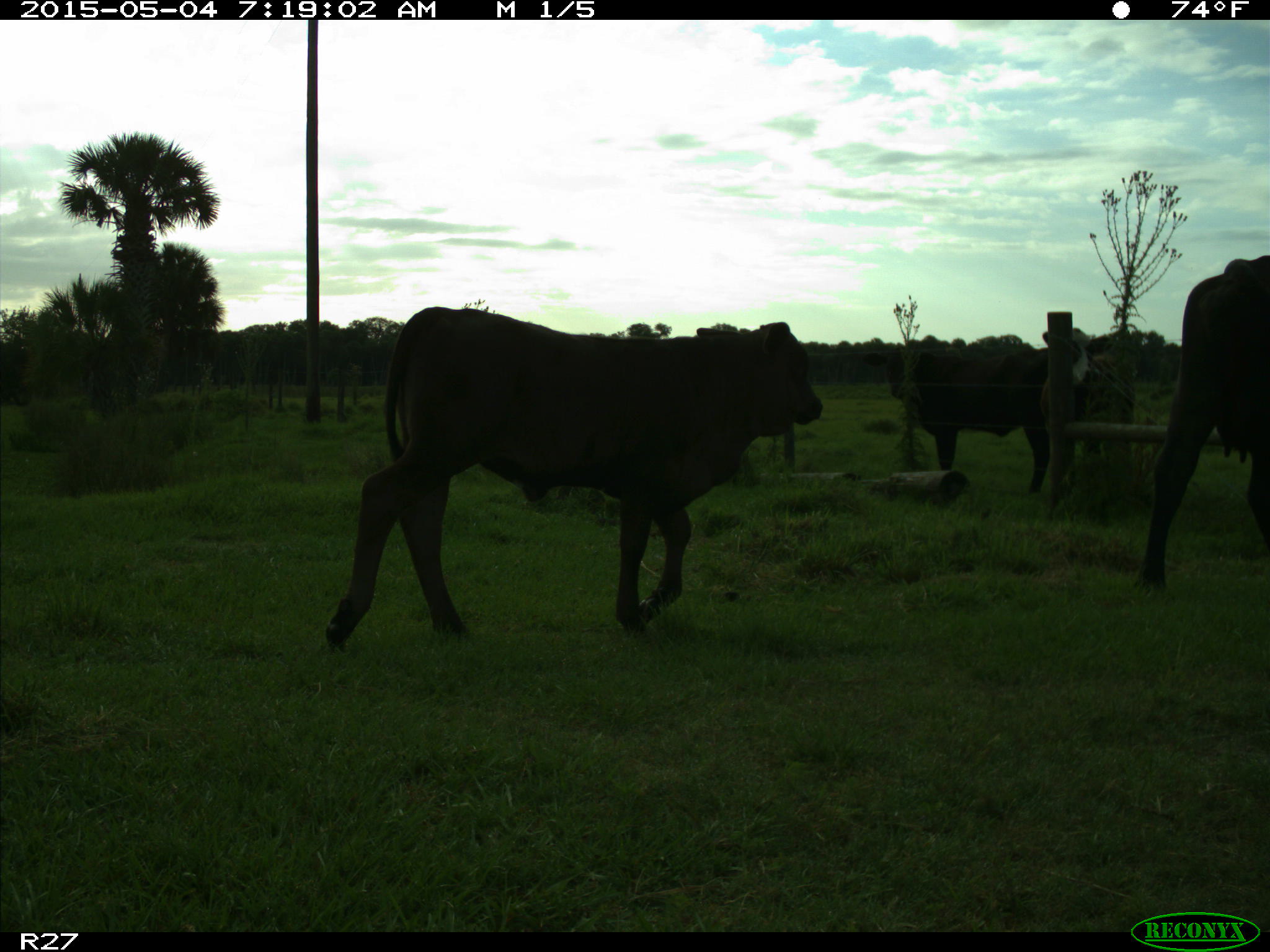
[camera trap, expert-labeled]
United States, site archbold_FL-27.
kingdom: Animalia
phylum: Chordata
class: Mammalia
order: Artiodactyla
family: Bovidae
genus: Bos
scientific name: Bos taurus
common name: domestic cow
Bos taurus (domestic cow).